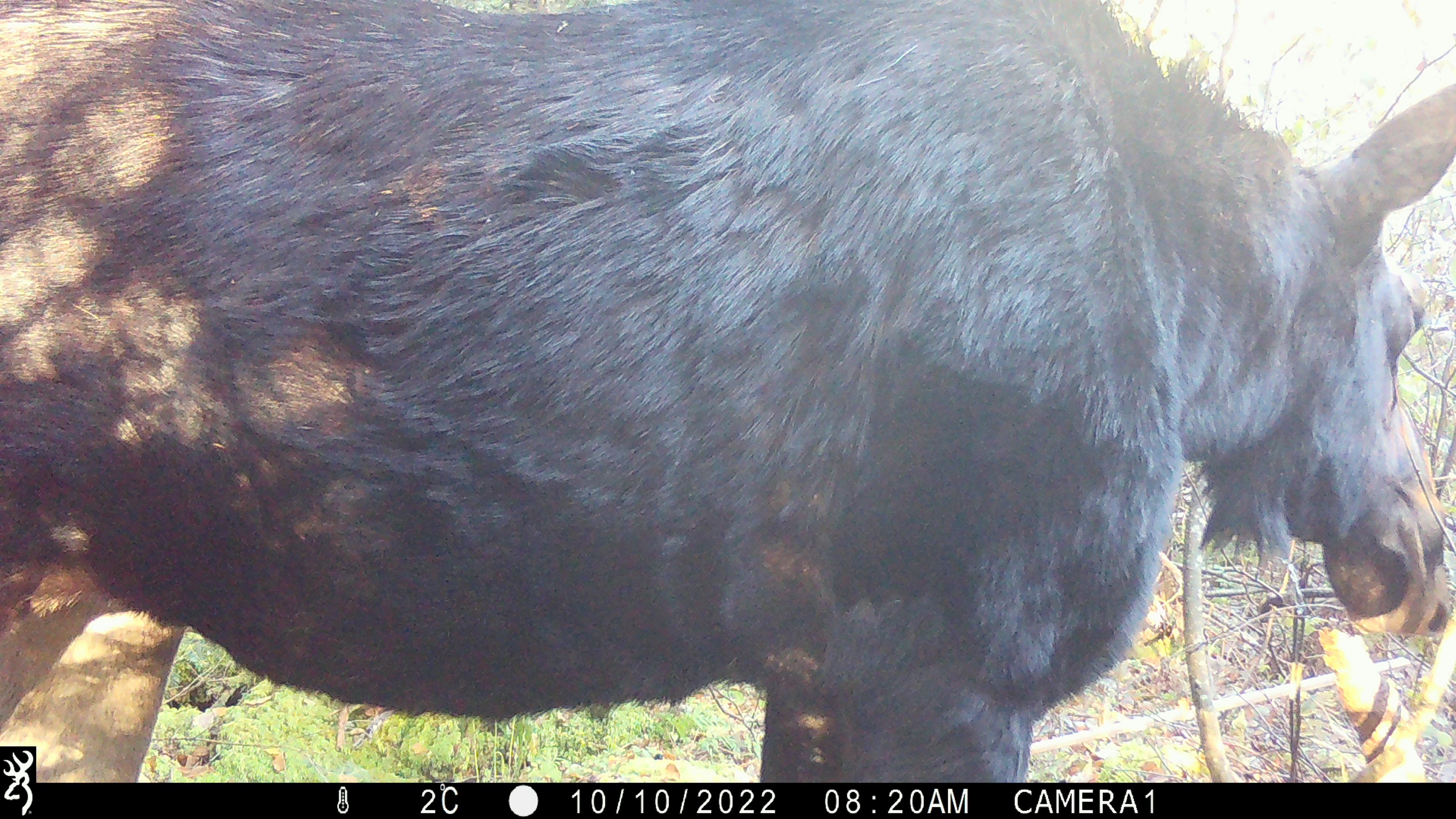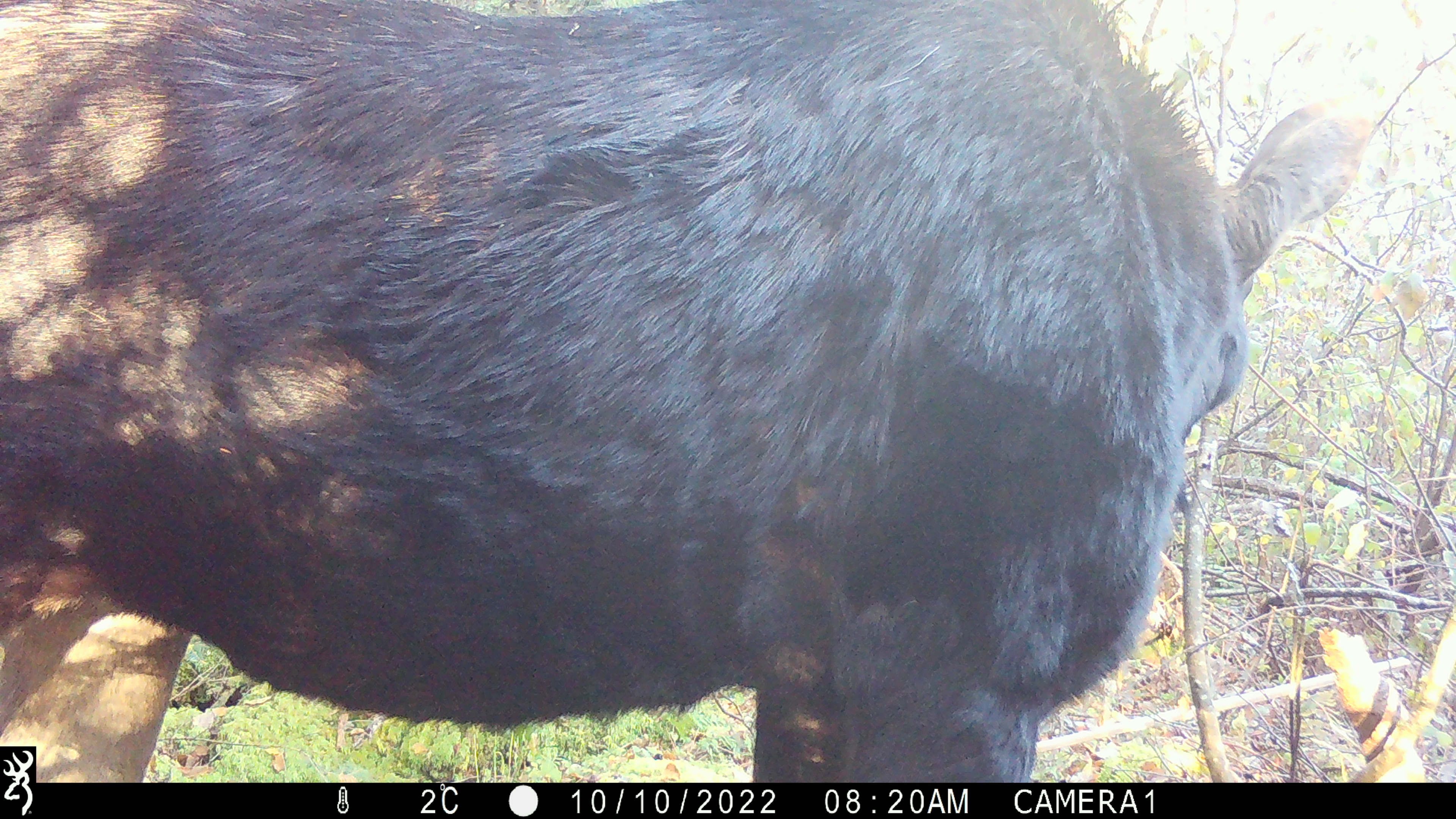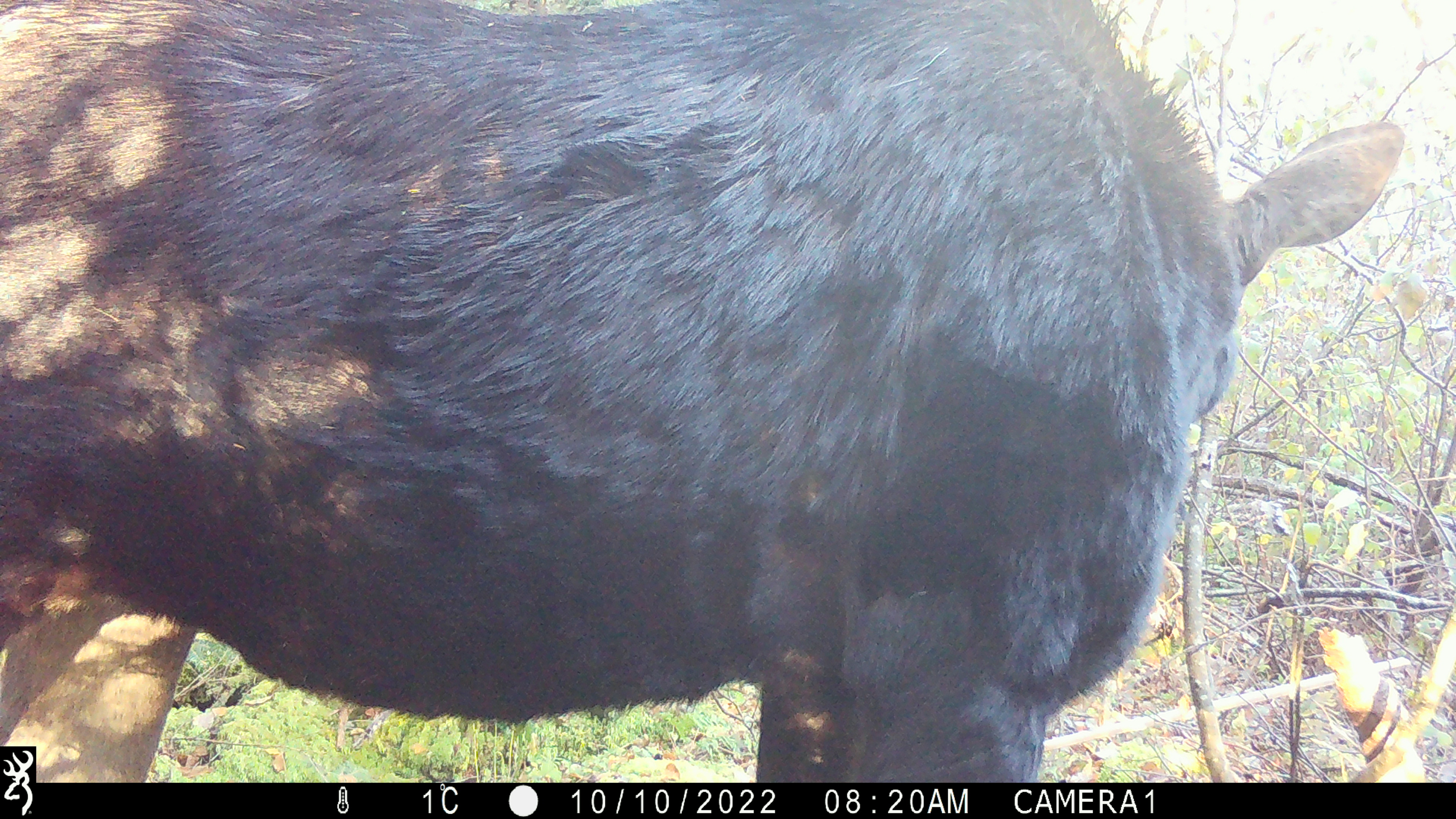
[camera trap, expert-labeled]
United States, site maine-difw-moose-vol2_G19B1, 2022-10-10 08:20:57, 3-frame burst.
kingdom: Animalia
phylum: Chordata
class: Mammalia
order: Artiodactyla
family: Cervidae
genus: Alces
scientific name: Alces alces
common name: moose